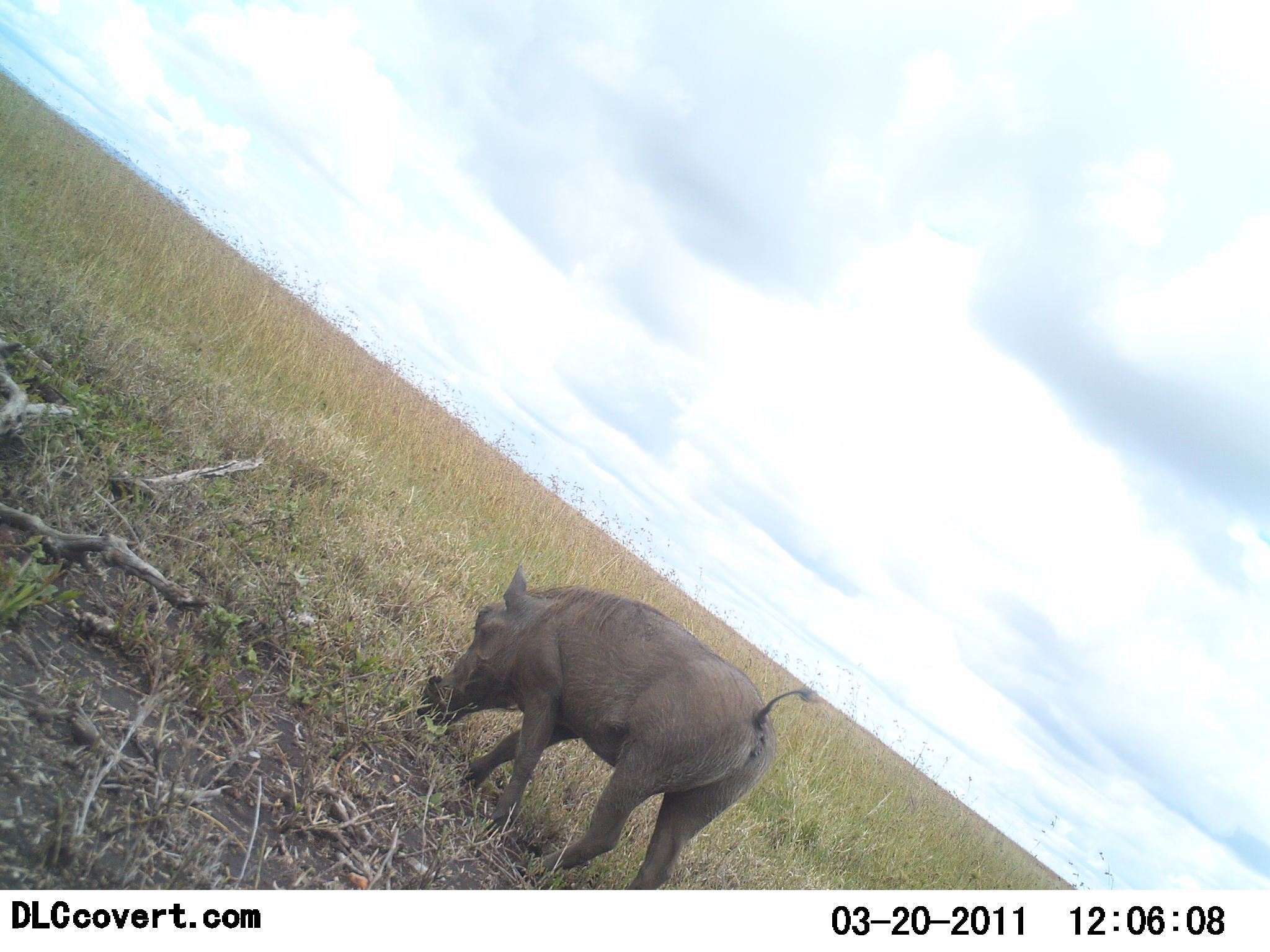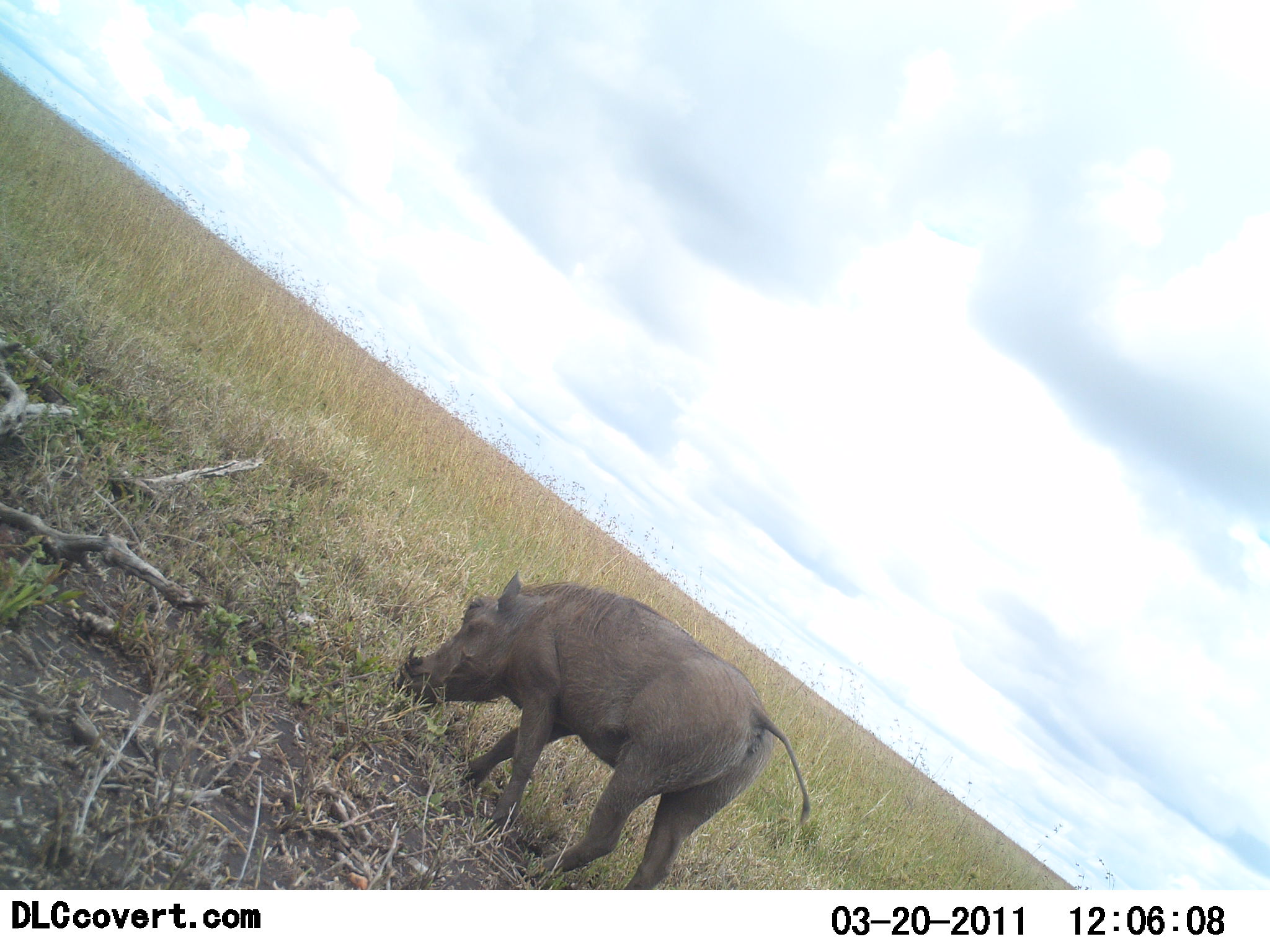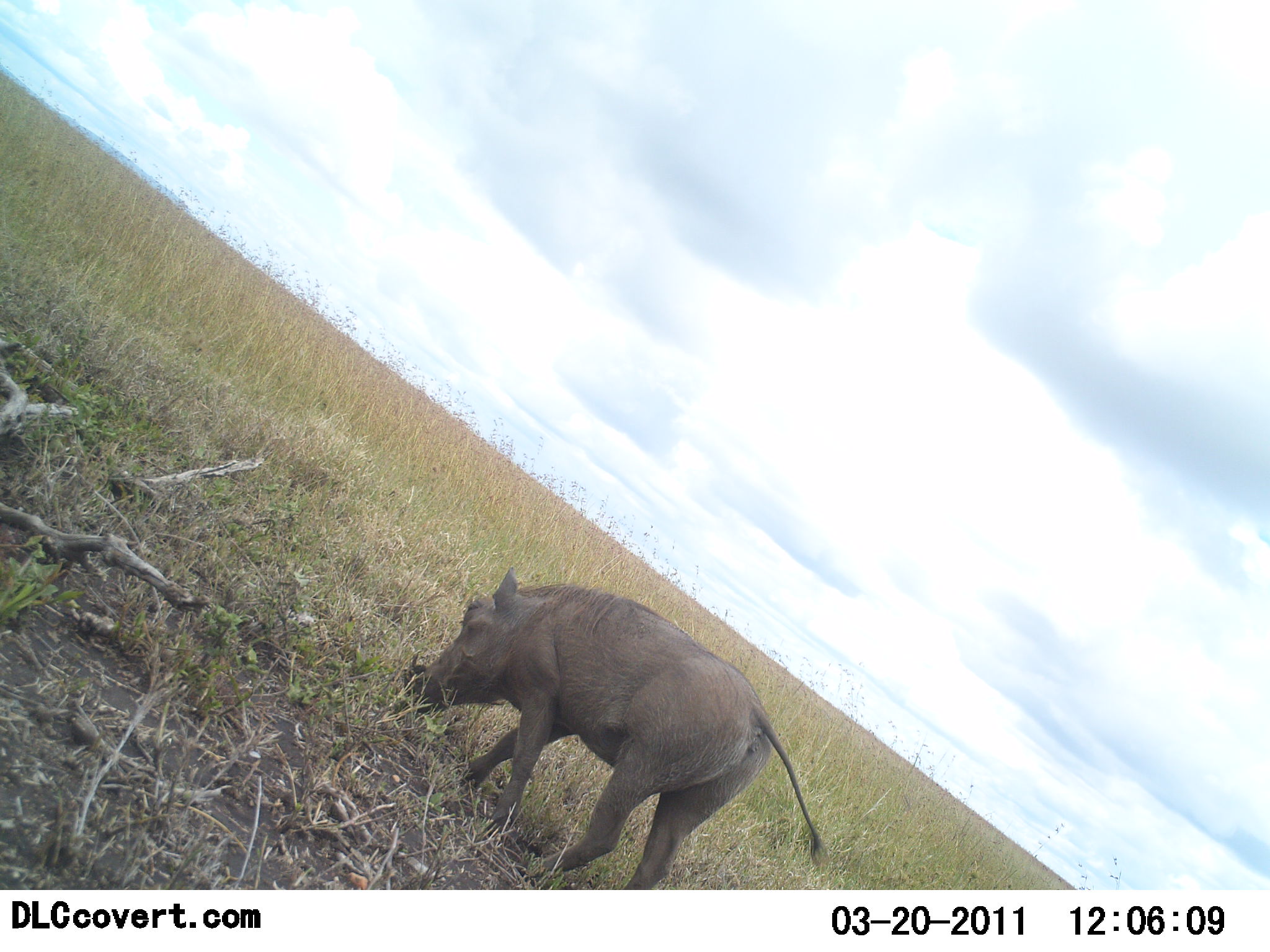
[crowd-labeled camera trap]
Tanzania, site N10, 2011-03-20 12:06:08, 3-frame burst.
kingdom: Animalia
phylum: Chordata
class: Mammalia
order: Artiodactyla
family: Suidae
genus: Phacochoerus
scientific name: Phacochoerus africanus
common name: warthog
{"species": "warthog (Phacochoerus africanus)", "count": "1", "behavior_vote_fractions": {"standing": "20%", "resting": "0%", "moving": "10%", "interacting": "0%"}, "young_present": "0%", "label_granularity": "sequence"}